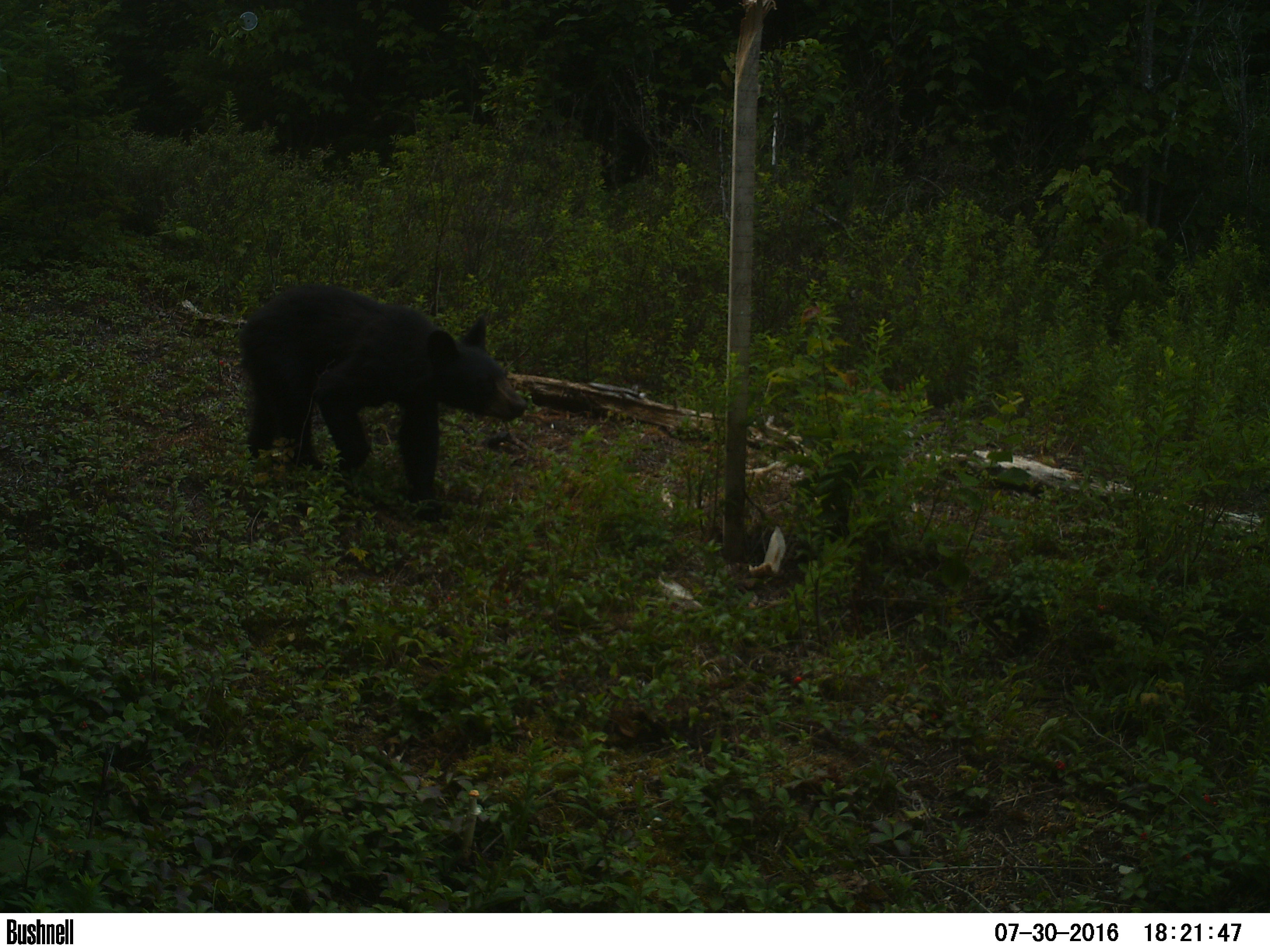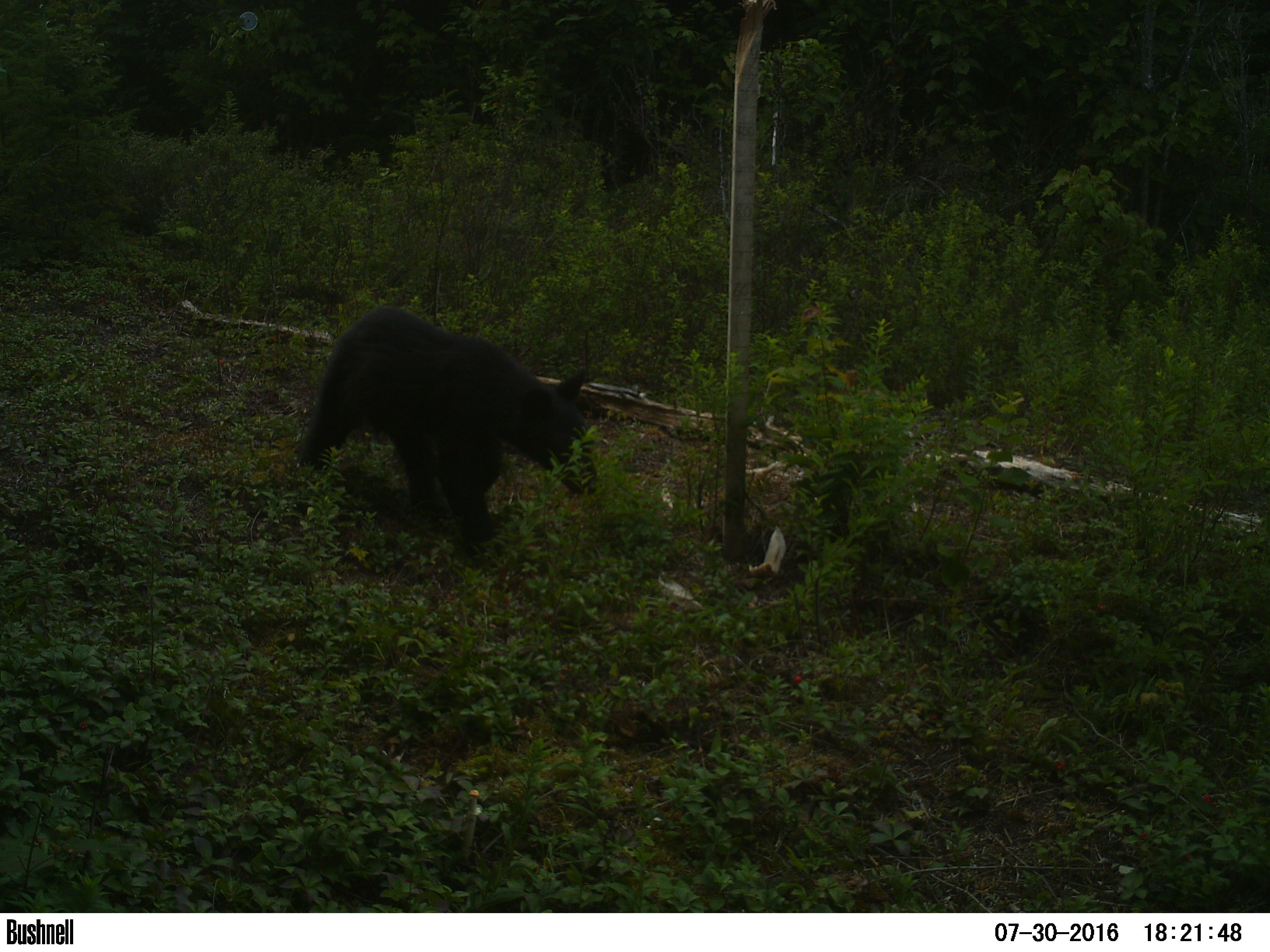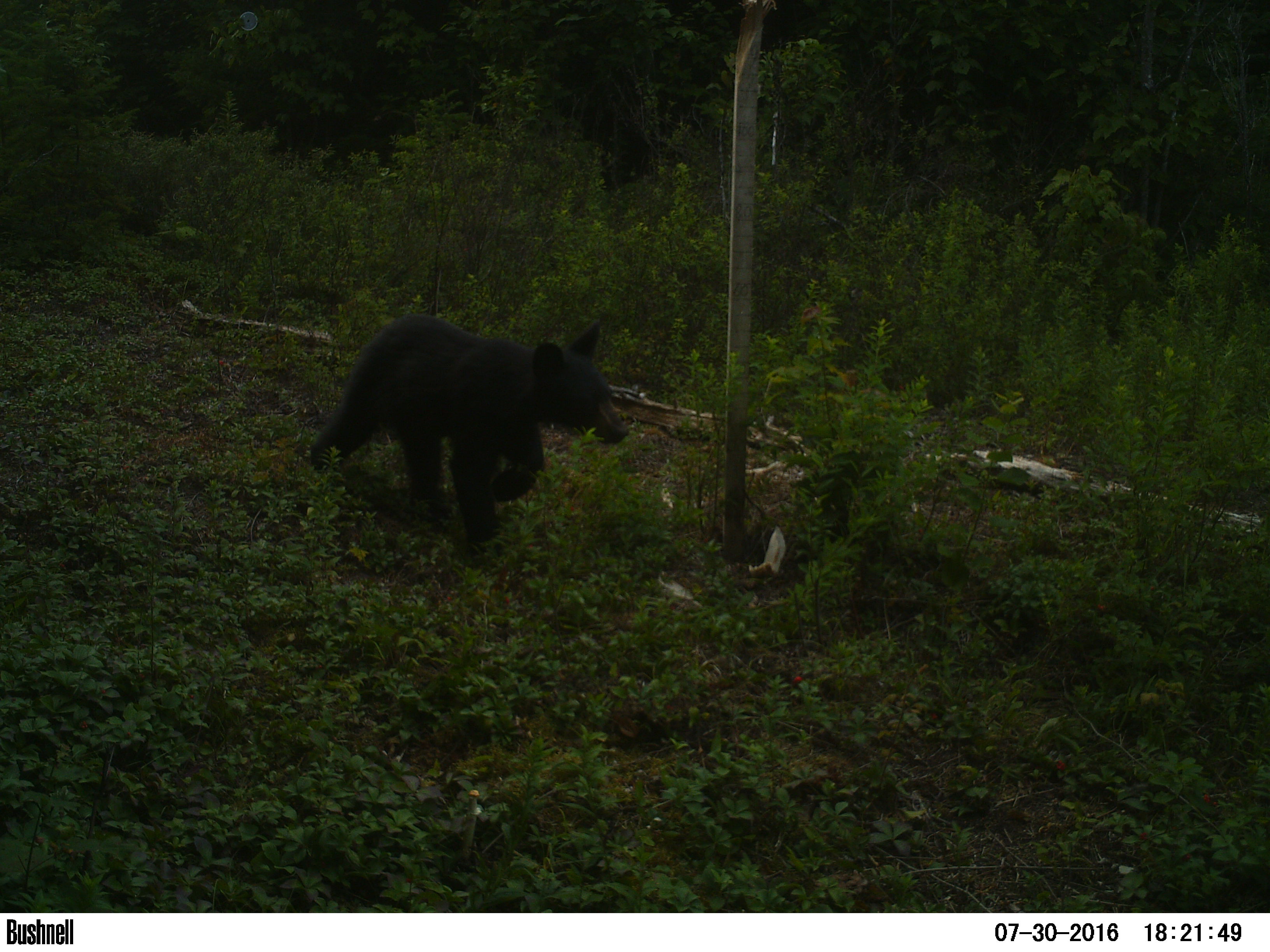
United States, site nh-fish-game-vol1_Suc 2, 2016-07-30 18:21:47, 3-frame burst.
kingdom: Animalia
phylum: Chordata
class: Mammalia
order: Carnivora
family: Ursidae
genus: Ursus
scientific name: Ursus americanus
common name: black bear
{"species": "black bear (Ursus americanus)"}